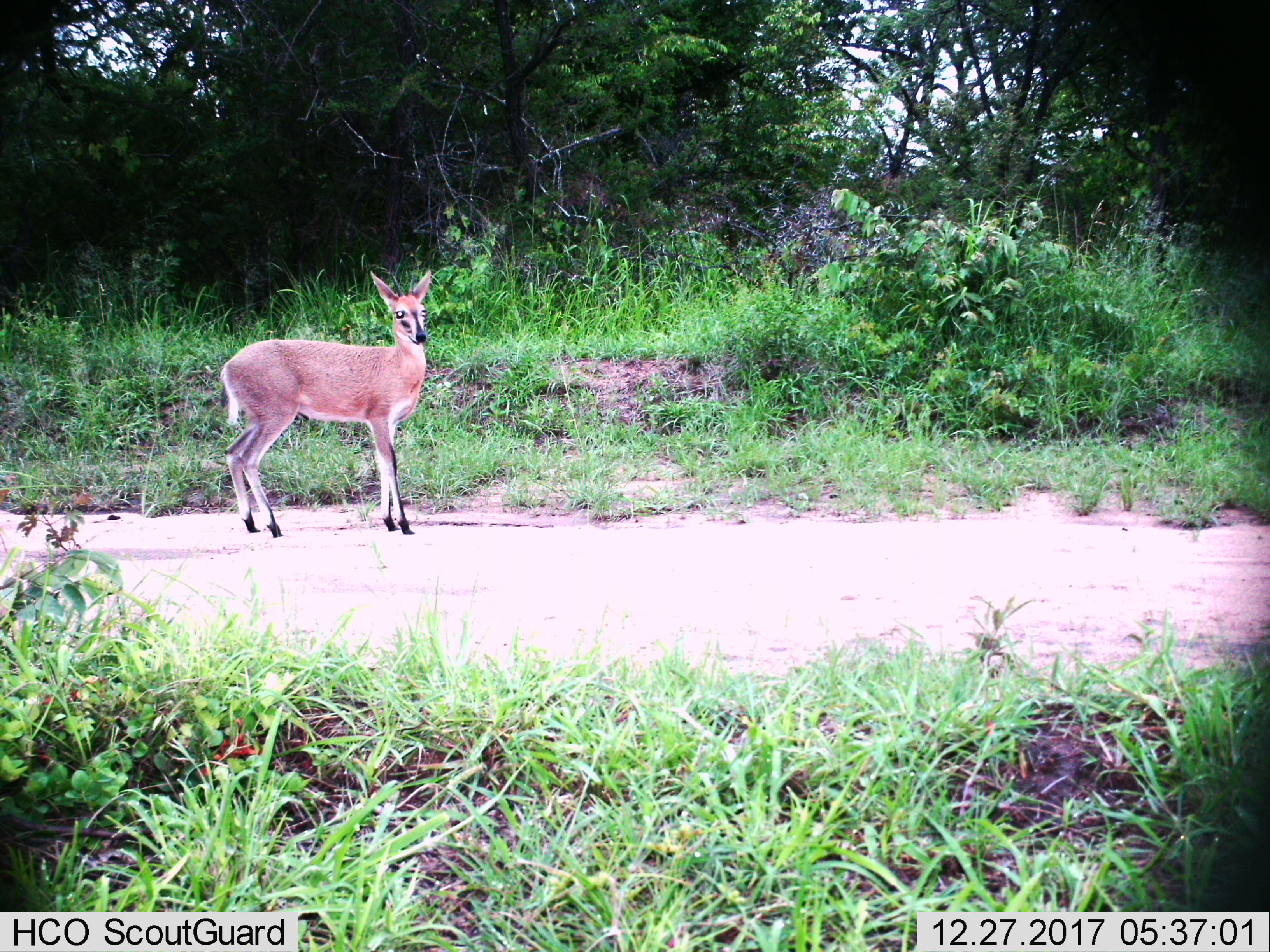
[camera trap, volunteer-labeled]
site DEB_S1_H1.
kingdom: Animalia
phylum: Chordata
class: Mammalia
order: Artiodactyla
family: Bovidae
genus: Sylvicapra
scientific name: Sylvicapra grimmia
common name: common duiker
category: duikercommongrey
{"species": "duikercommongrey (common duiker) (Sylvicapra grimmia)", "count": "1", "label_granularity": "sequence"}